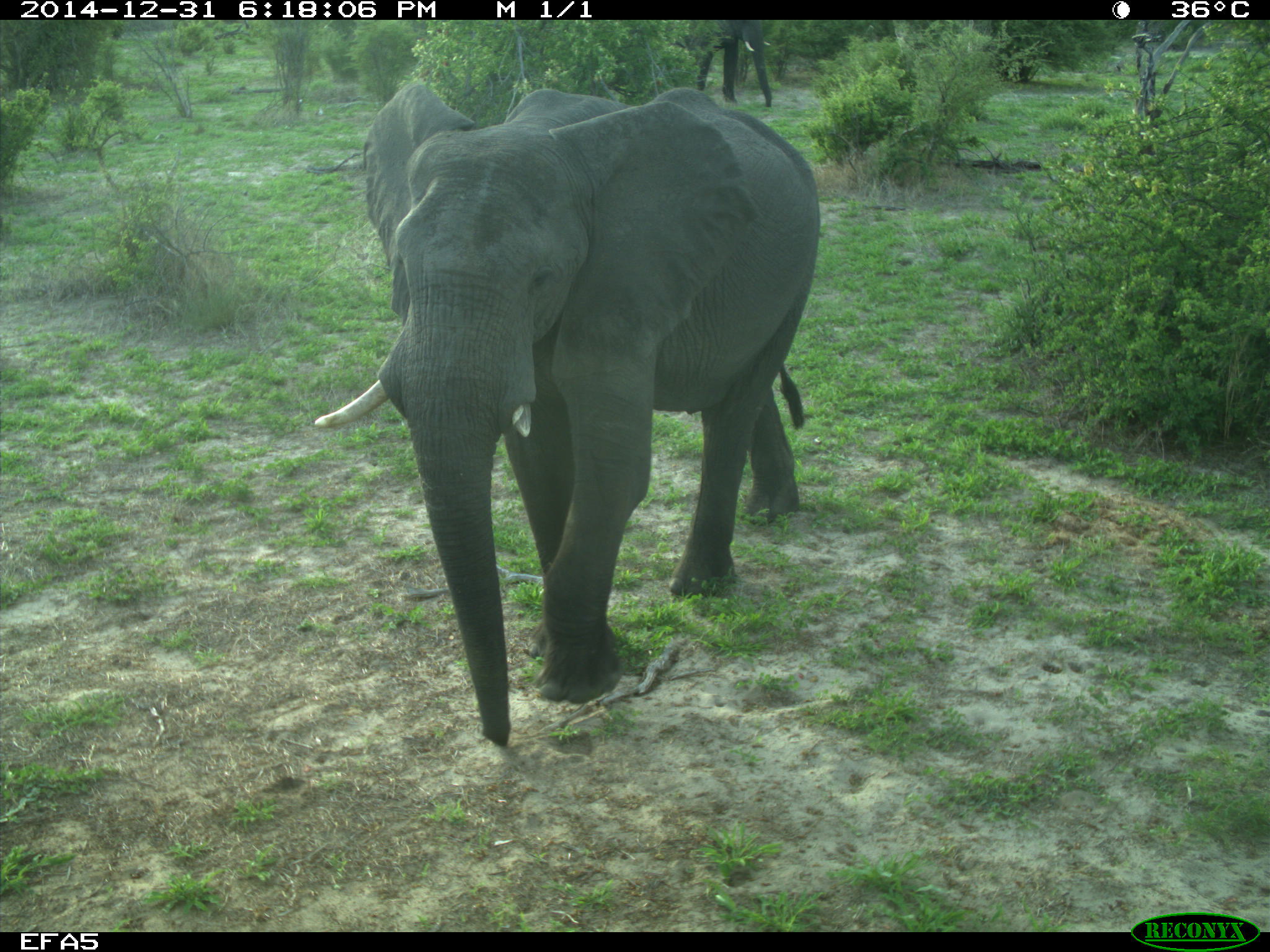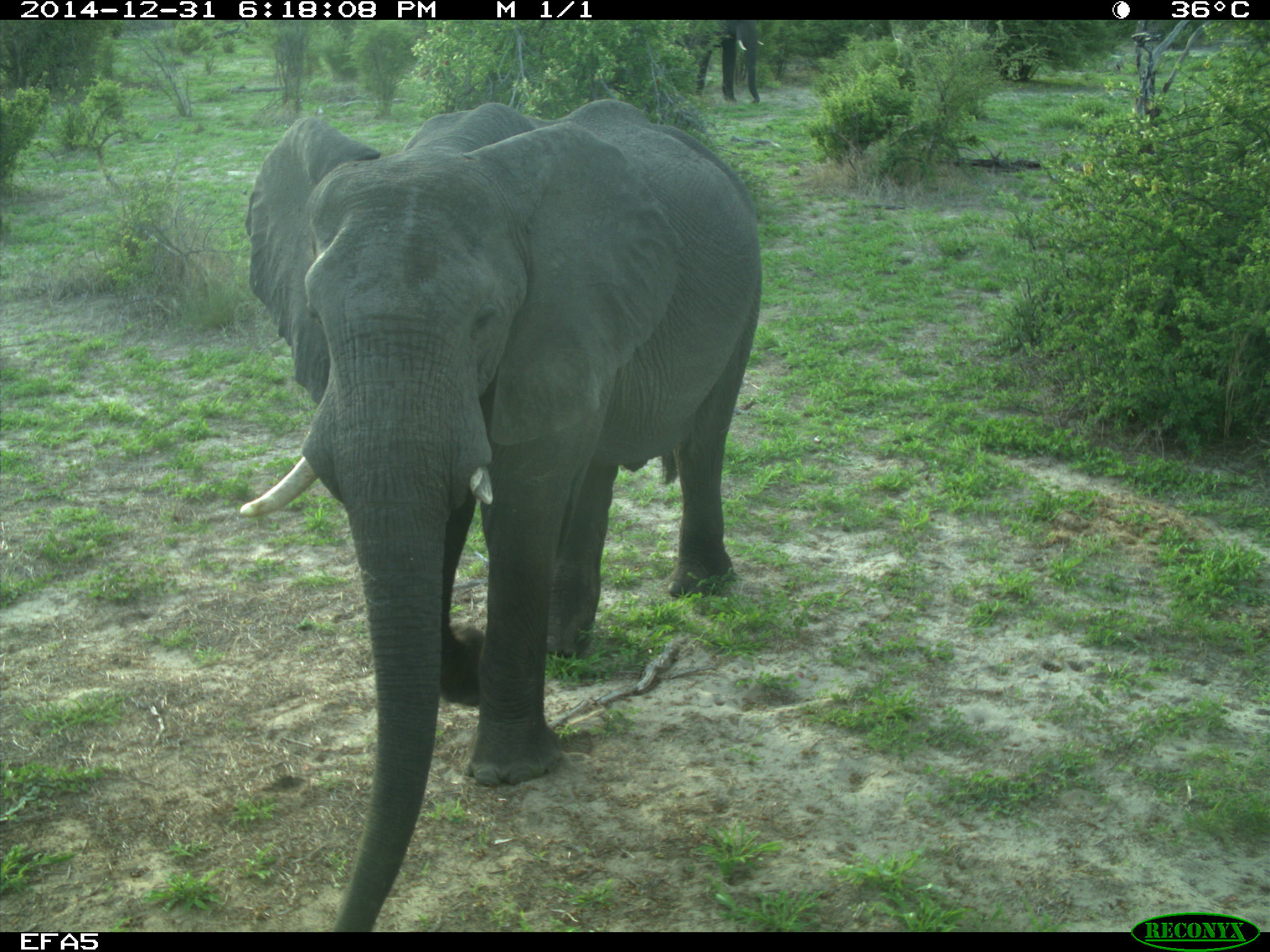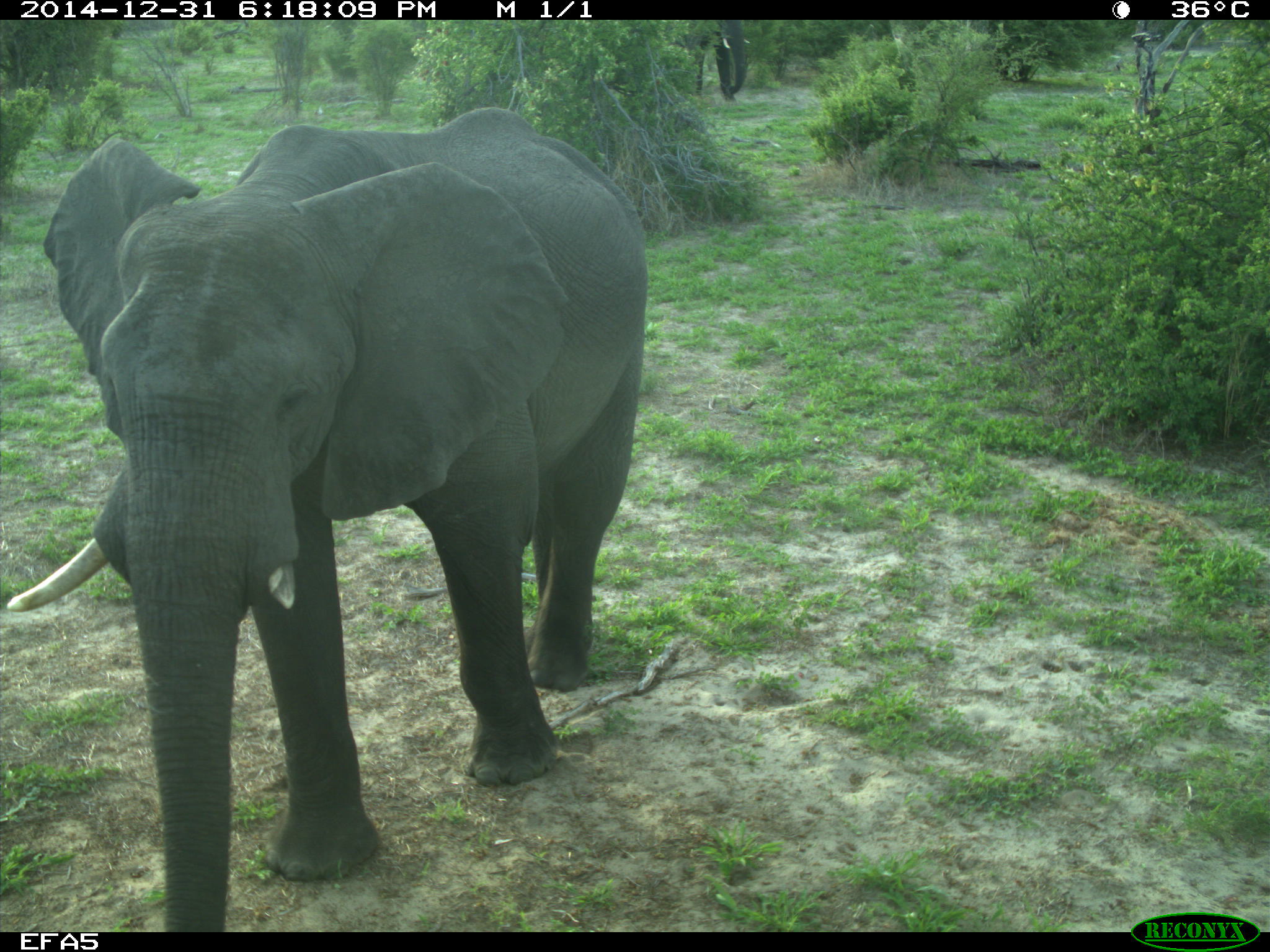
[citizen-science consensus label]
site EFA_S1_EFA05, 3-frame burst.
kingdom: Animalia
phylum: Chordata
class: Mammalia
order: Proboscidea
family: Elephantidae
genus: Loxodonta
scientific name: Loxodonta africana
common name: african bush elephant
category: elephant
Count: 2.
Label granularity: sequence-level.